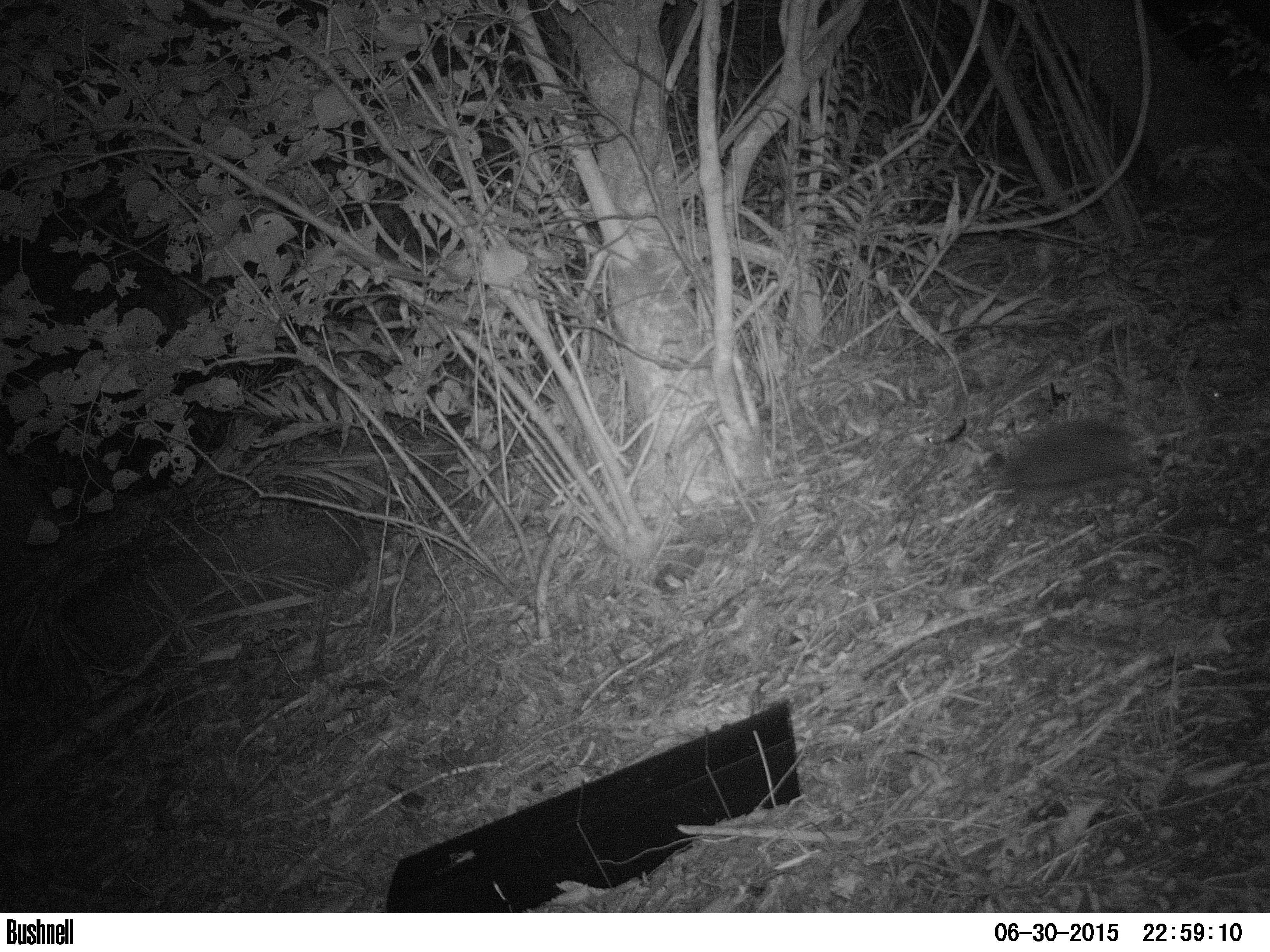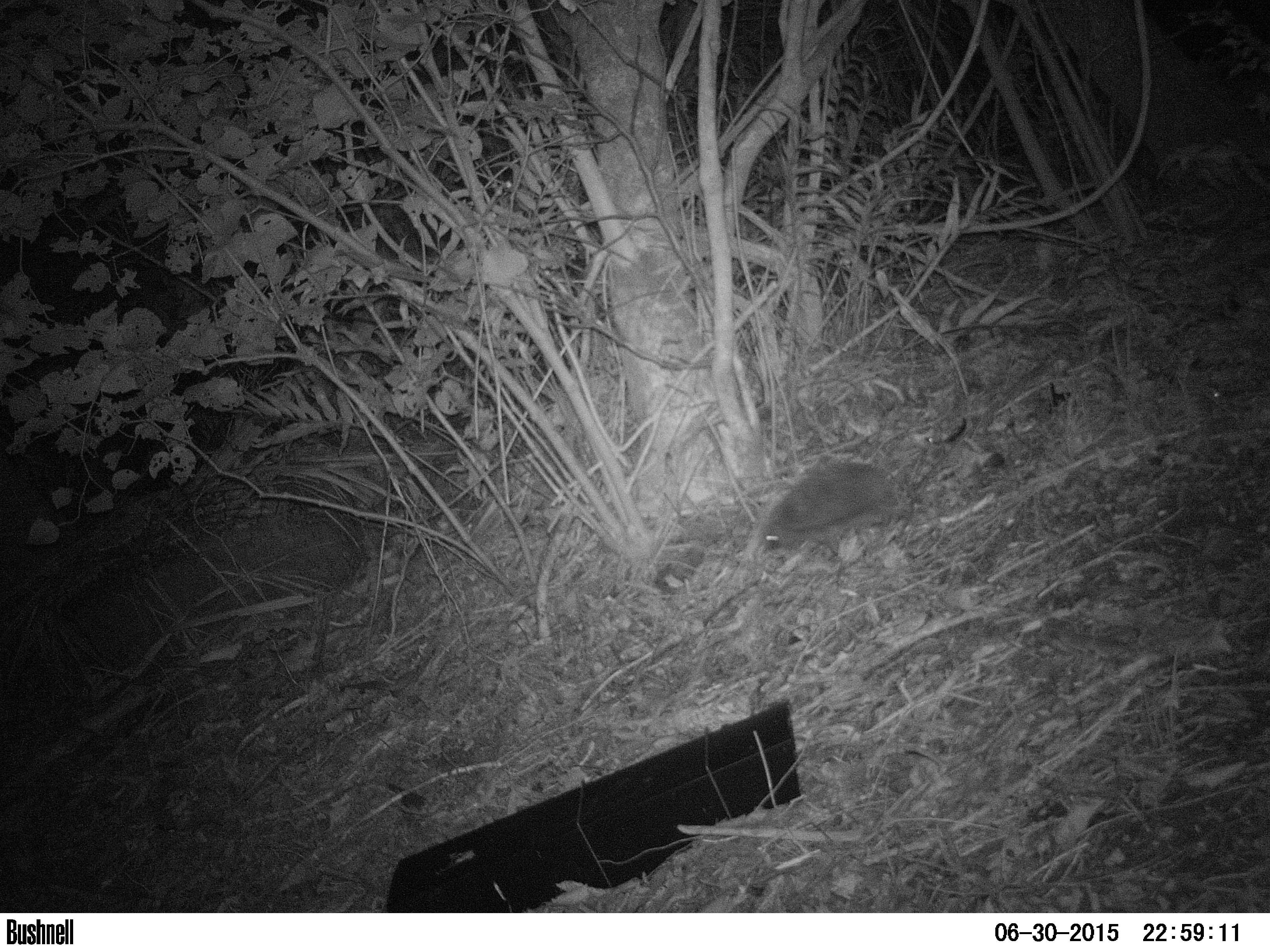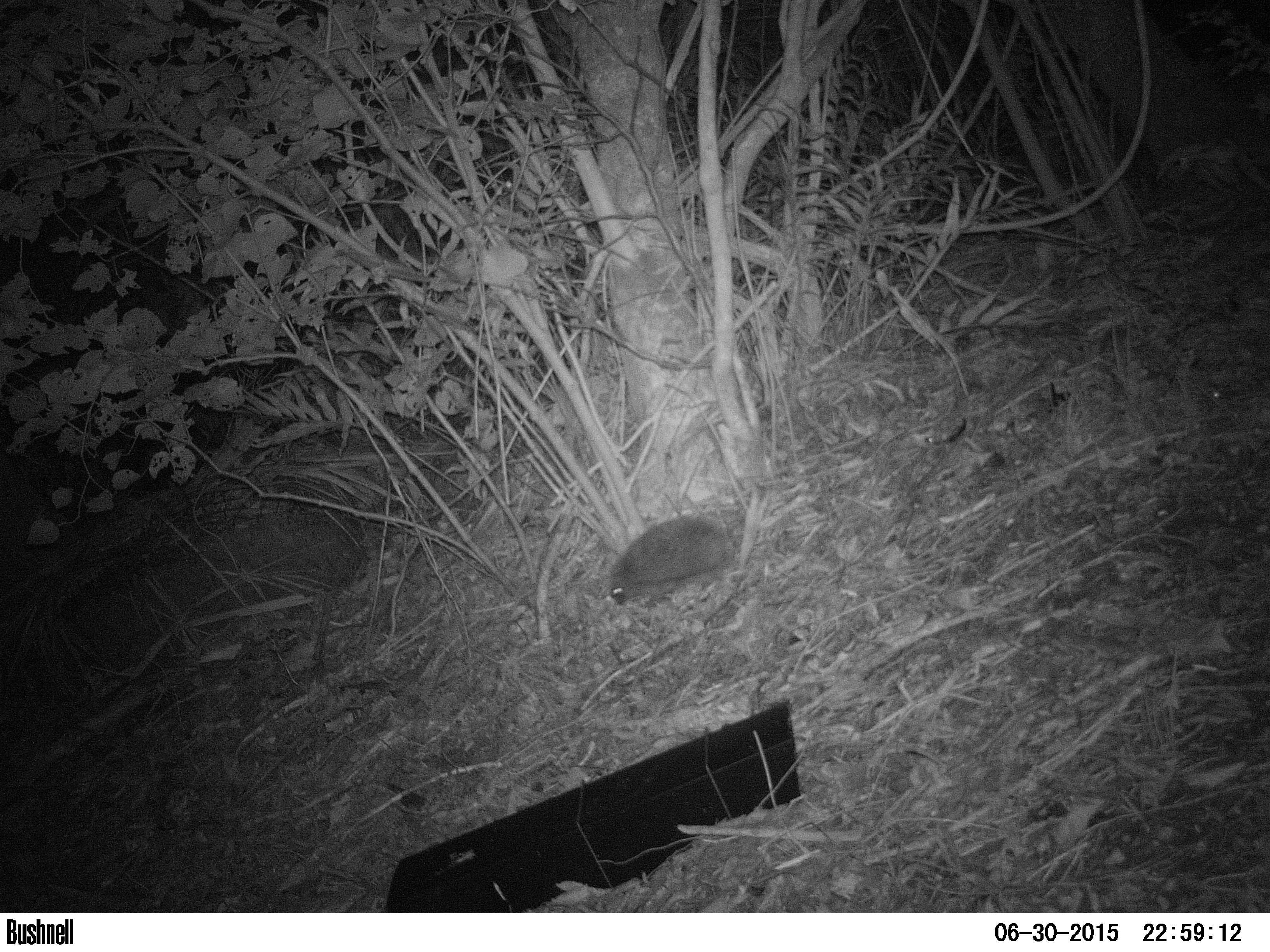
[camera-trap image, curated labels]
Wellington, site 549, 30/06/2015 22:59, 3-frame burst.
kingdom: Animalia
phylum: Chordata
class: Mammalia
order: Eulipotyphla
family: Erinaceidae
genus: Erinaceus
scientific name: Erinaceus europaeus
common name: hedgehog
Hedgehog (Erinaceus europaeus).